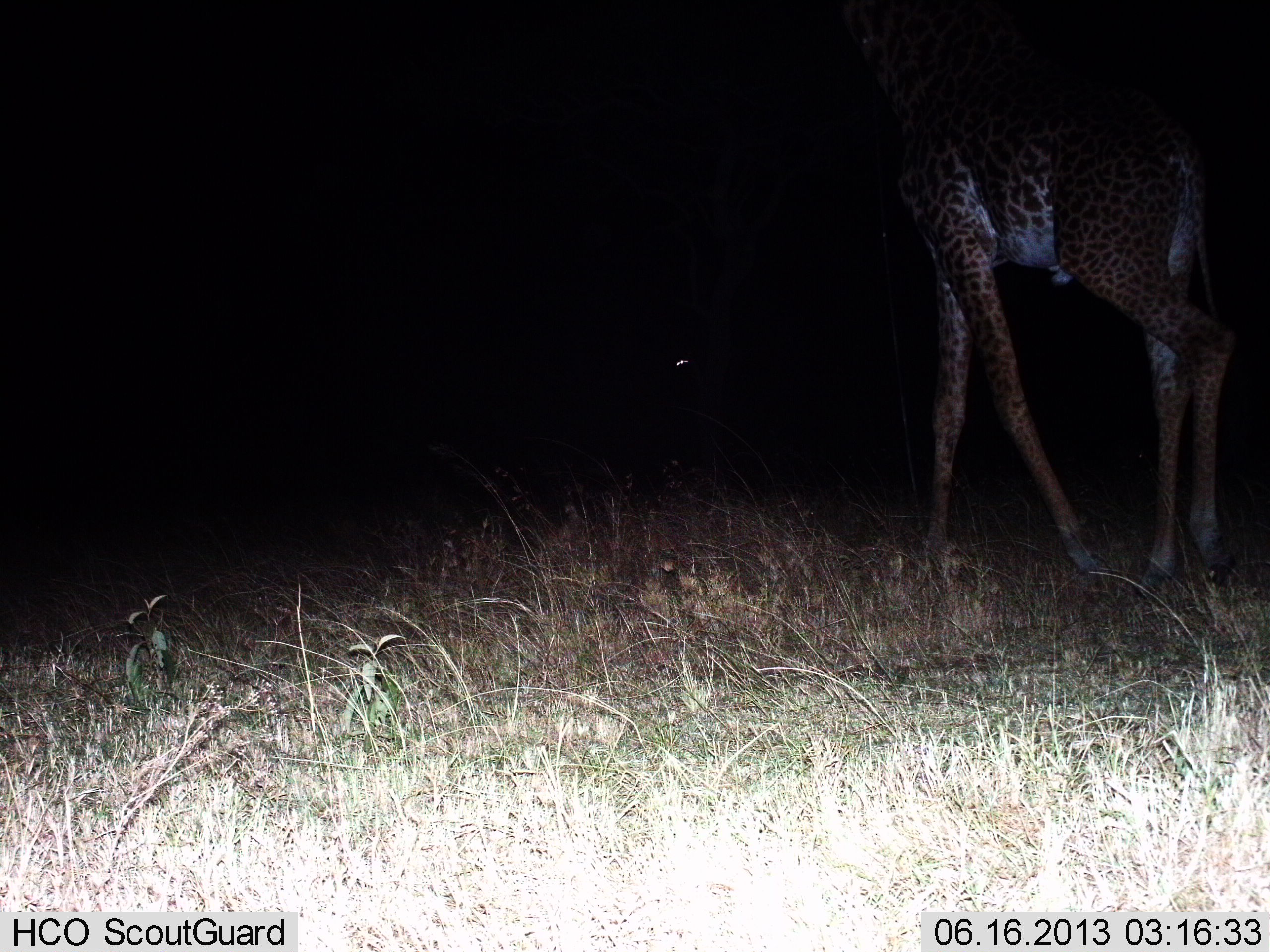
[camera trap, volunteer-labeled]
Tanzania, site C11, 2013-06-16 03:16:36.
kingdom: Animalia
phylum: Chordata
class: Mammalia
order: Artiodactyla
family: Giraffidae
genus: Giraffa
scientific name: Giraffa camelopardalis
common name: giraffe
Giraffe (Giraffa camelopardalis), count 1. Behavior (volunteer vote fractions): standing 57%, resting 0%, moving 45%, interacting 0%. Young present (vote fraction): 0%. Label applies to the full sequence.